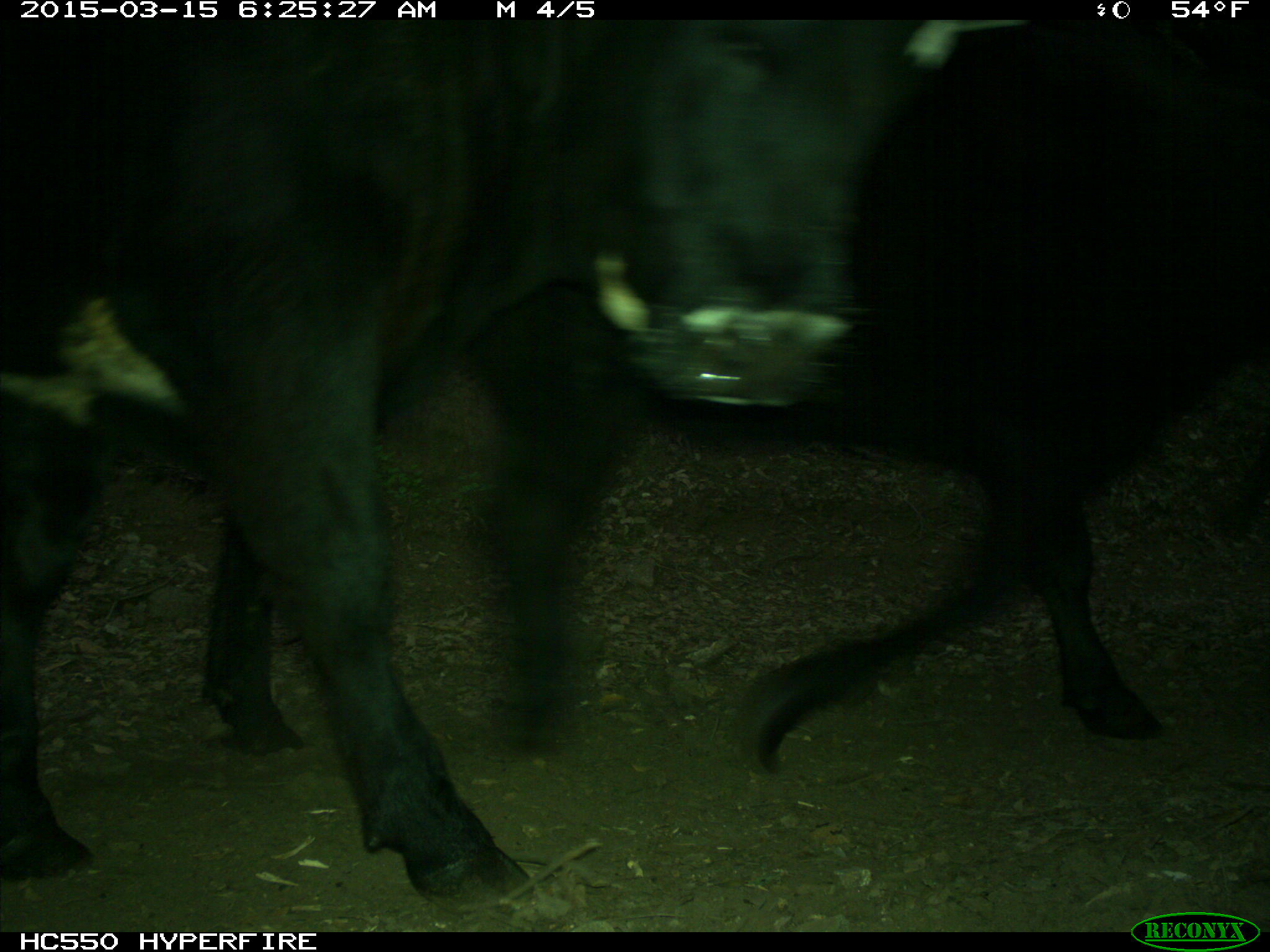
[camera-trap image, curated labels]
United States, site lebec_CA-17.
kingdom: Animalia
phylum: Chordata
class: Mammalia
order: Artiodactyla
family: Bovidae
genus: Bos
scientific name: Bos taurus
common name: domestic cow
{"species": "Bos taurus (domestic cow)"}